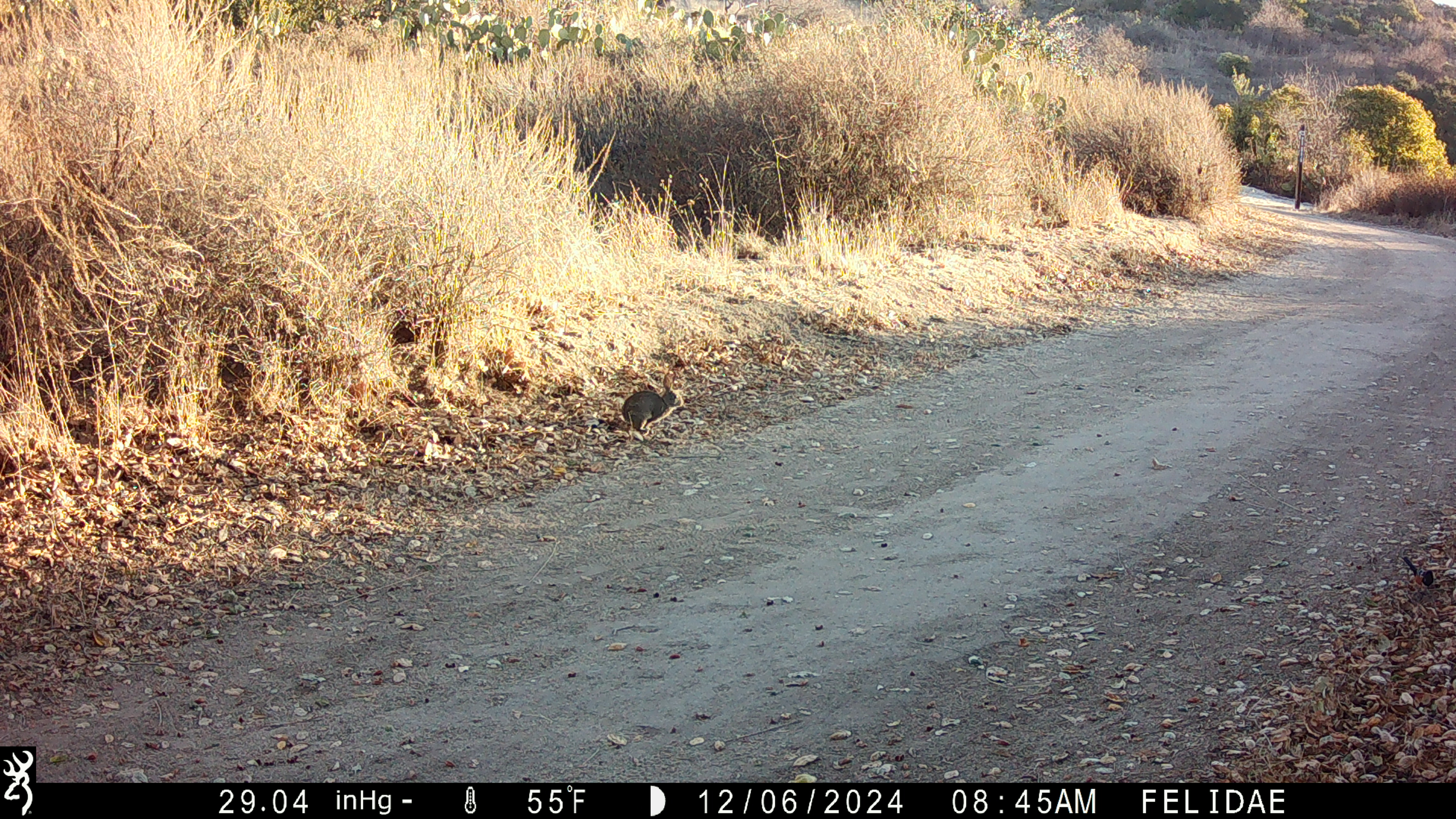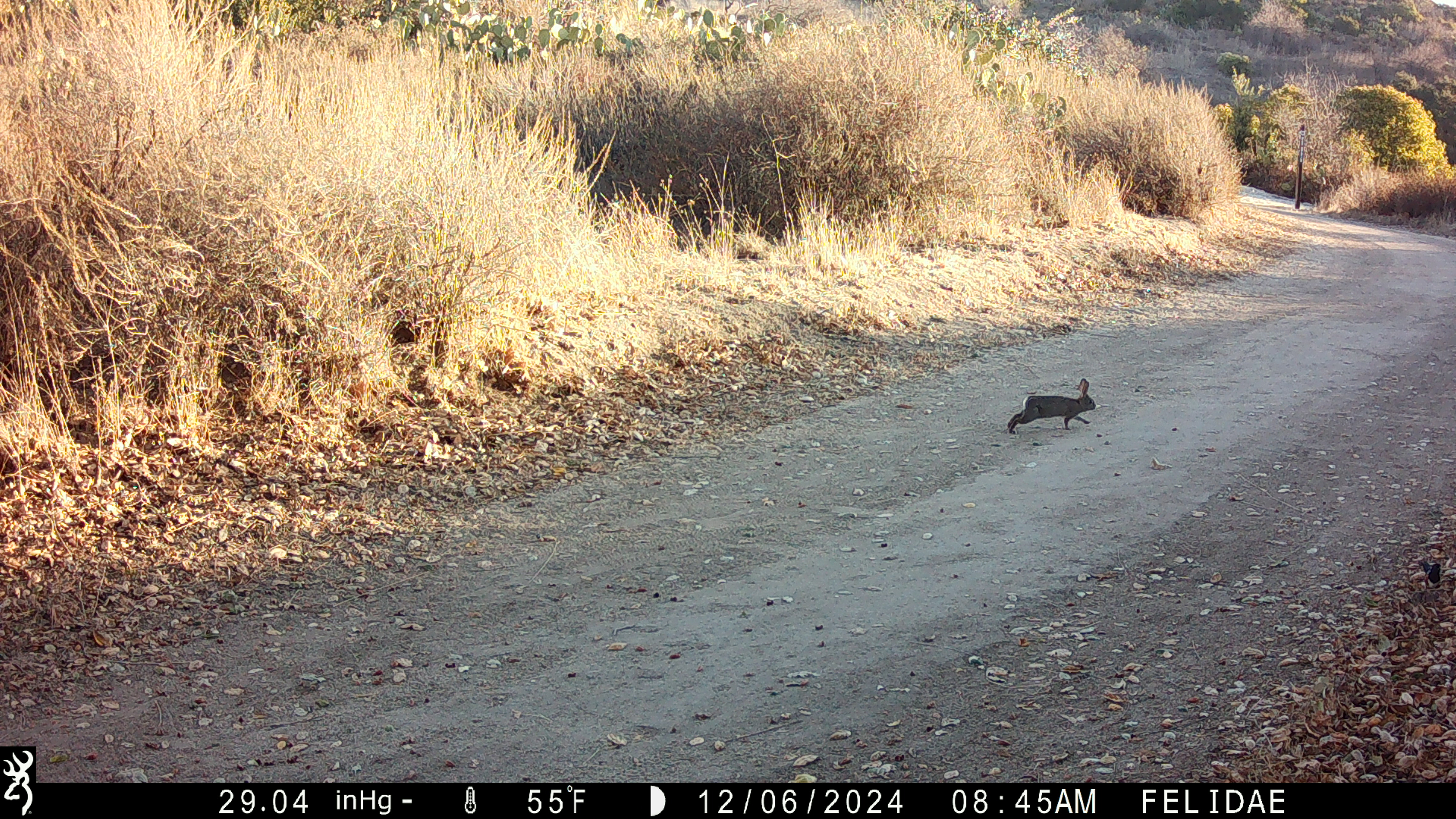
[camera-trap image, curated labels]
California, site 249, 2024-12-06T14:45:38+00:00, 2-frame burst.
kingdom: Animalia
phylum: Chordata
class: Mammalia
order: Lagomorpha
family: Leporidae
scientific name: Leporidae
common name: rabbit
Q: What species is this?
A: Rabbit (Leporidae).